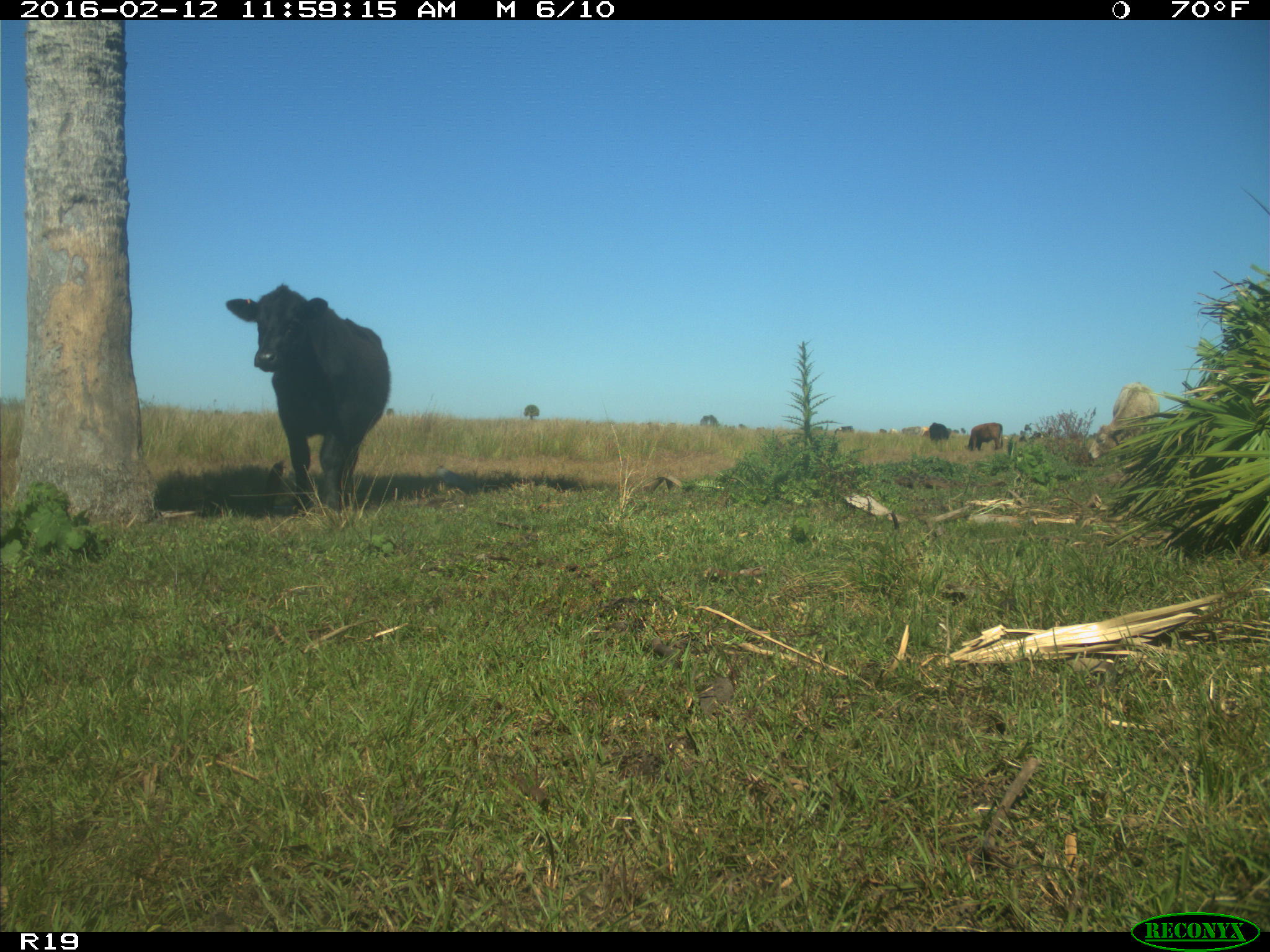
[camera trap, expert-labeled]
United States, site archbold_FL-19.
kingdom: Animalia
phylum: Chordata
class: Mammalia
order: Artiodactyla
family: Bovidae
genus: Bos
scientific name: Bos taurus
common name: domestic cow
Bos taurus (domestic cow).